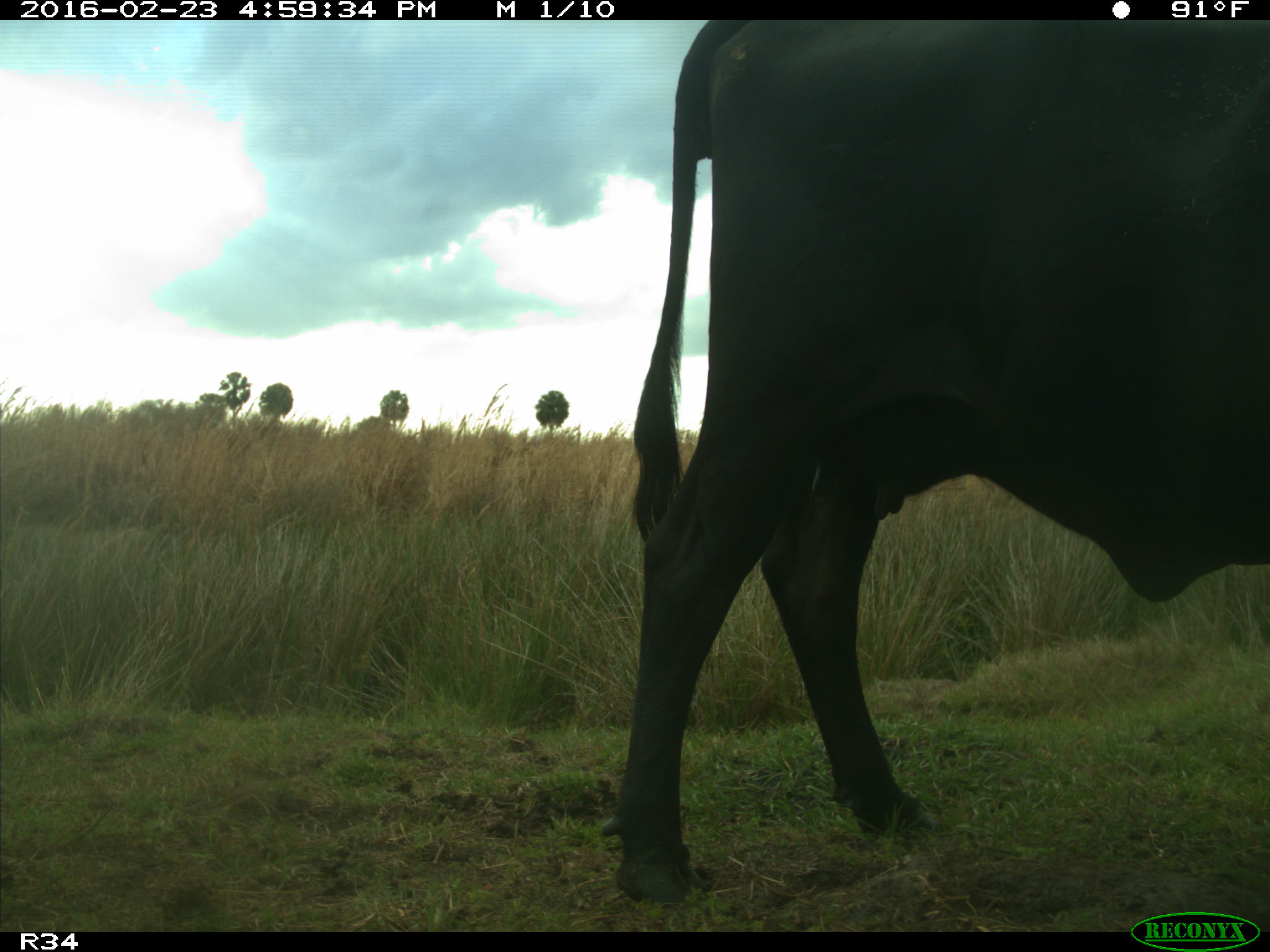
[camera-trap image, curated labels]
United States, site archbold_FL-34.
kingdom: Animalia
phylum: Chordata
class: Mammalia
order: Artiodactyla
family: Bovidae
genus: Bos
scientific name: Bos taurus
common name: domestic cow